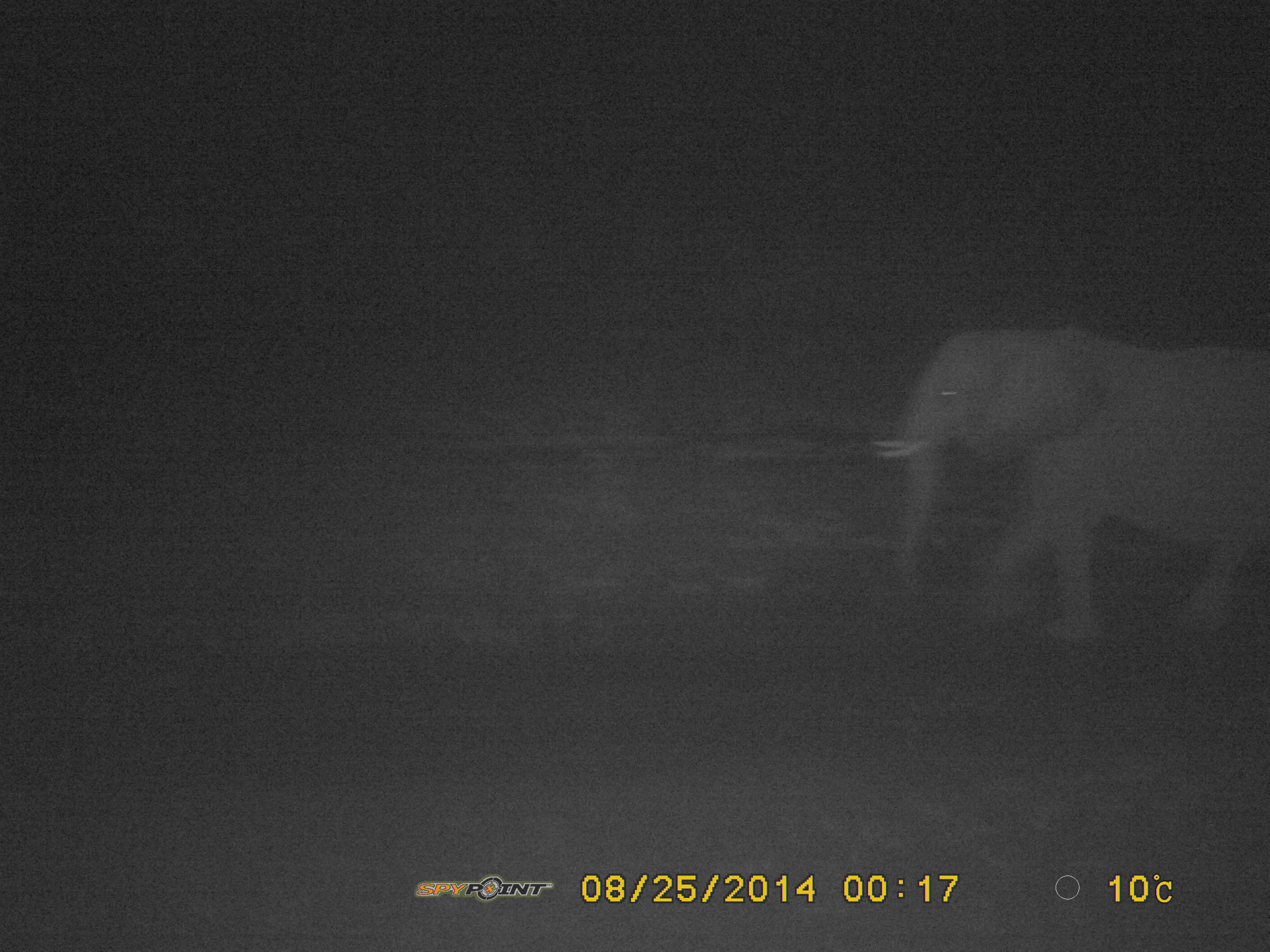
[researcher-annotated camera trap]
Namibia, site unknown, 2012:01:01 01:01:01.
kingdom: Animalia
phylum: Chordata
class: Mammalia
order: Proboscidea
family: Elephantidae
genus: Loxodonta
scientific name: Loxodonta africana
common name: african elephant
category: loxodanta africana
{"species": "loxodanta africana (african elephant) (Loxodonta africana)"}